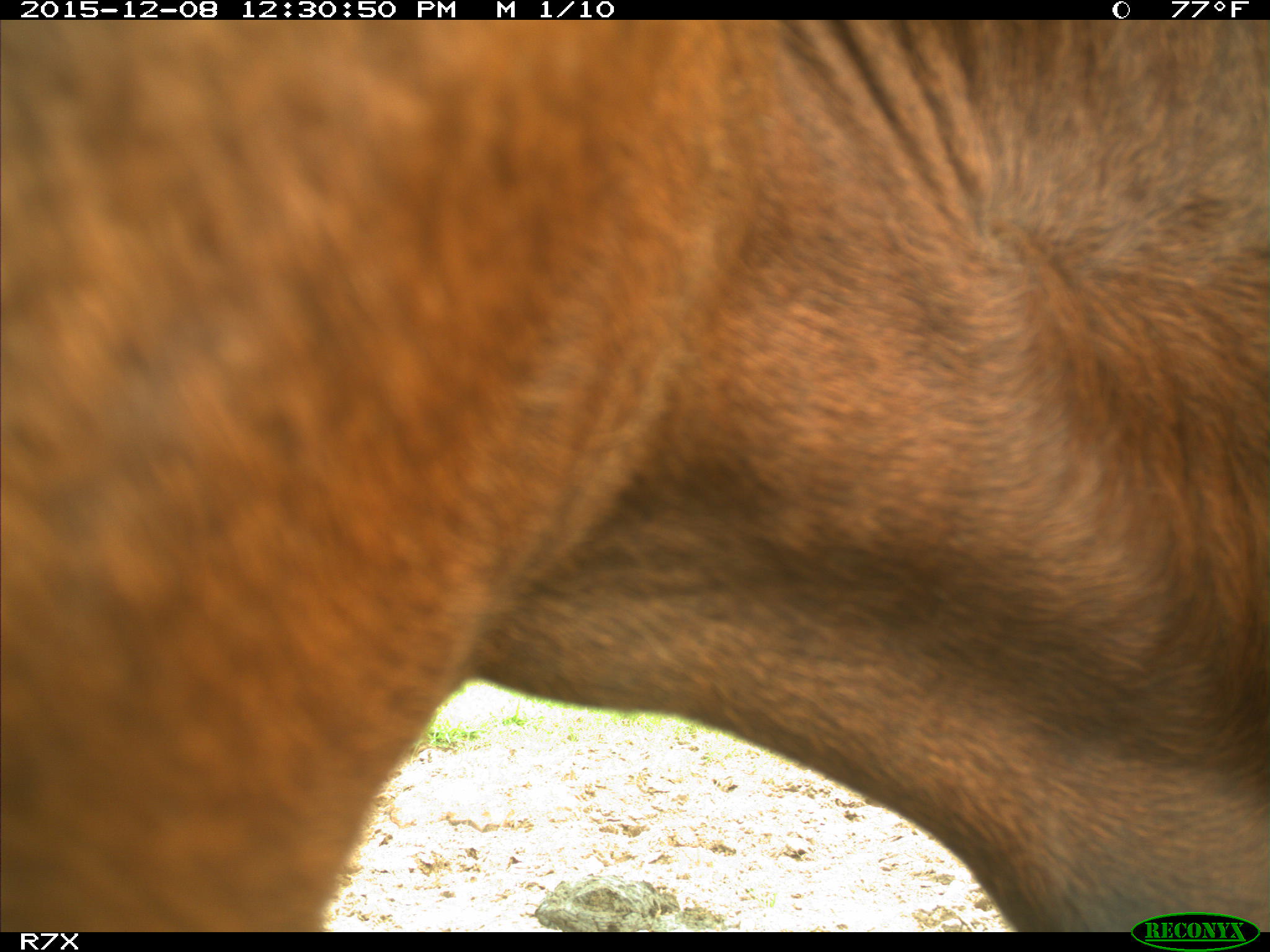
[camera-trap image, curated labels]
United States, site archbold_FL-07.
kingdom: Animalia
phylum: Chordata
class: Mammalia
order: Artiodactyla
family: Bovidae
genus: Bos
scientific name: Bos taurus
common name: domestic cow